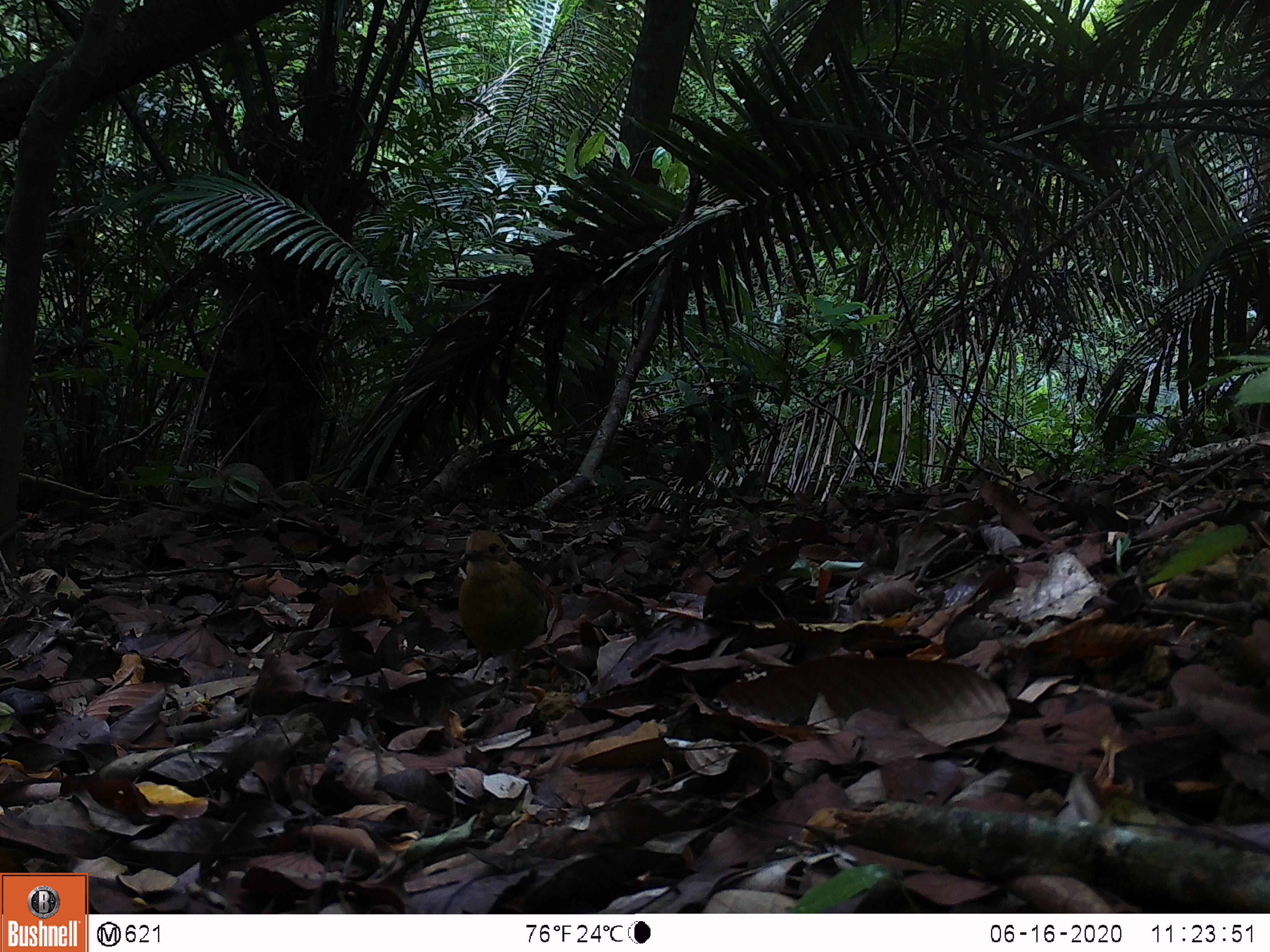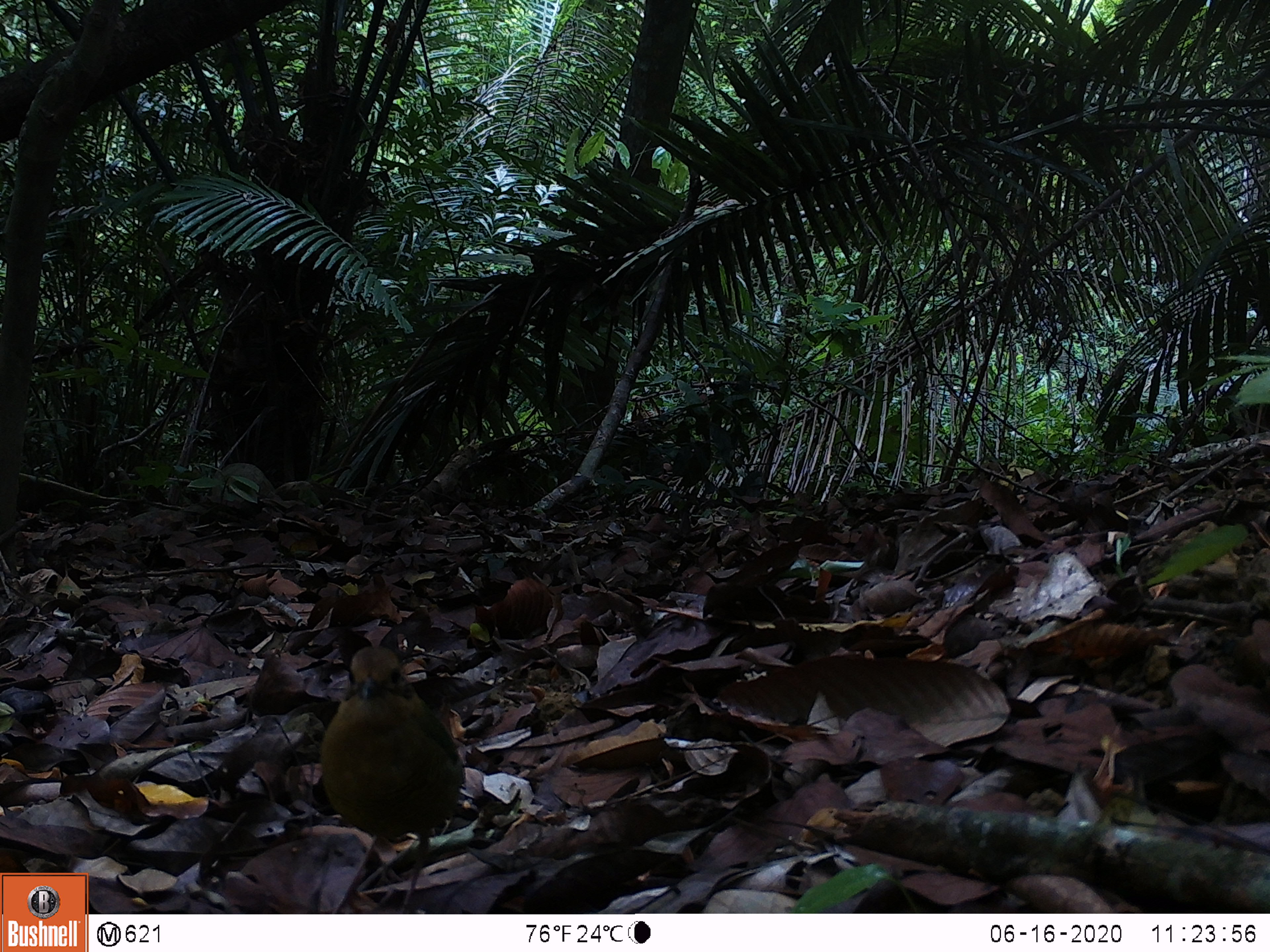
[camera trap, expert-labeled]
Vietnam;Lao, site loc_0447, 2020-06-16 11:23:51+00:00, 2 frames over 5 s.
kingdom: Animalia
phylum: Chordata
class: Aves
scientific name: Aves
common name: bird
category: unidentified bird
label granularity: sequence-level